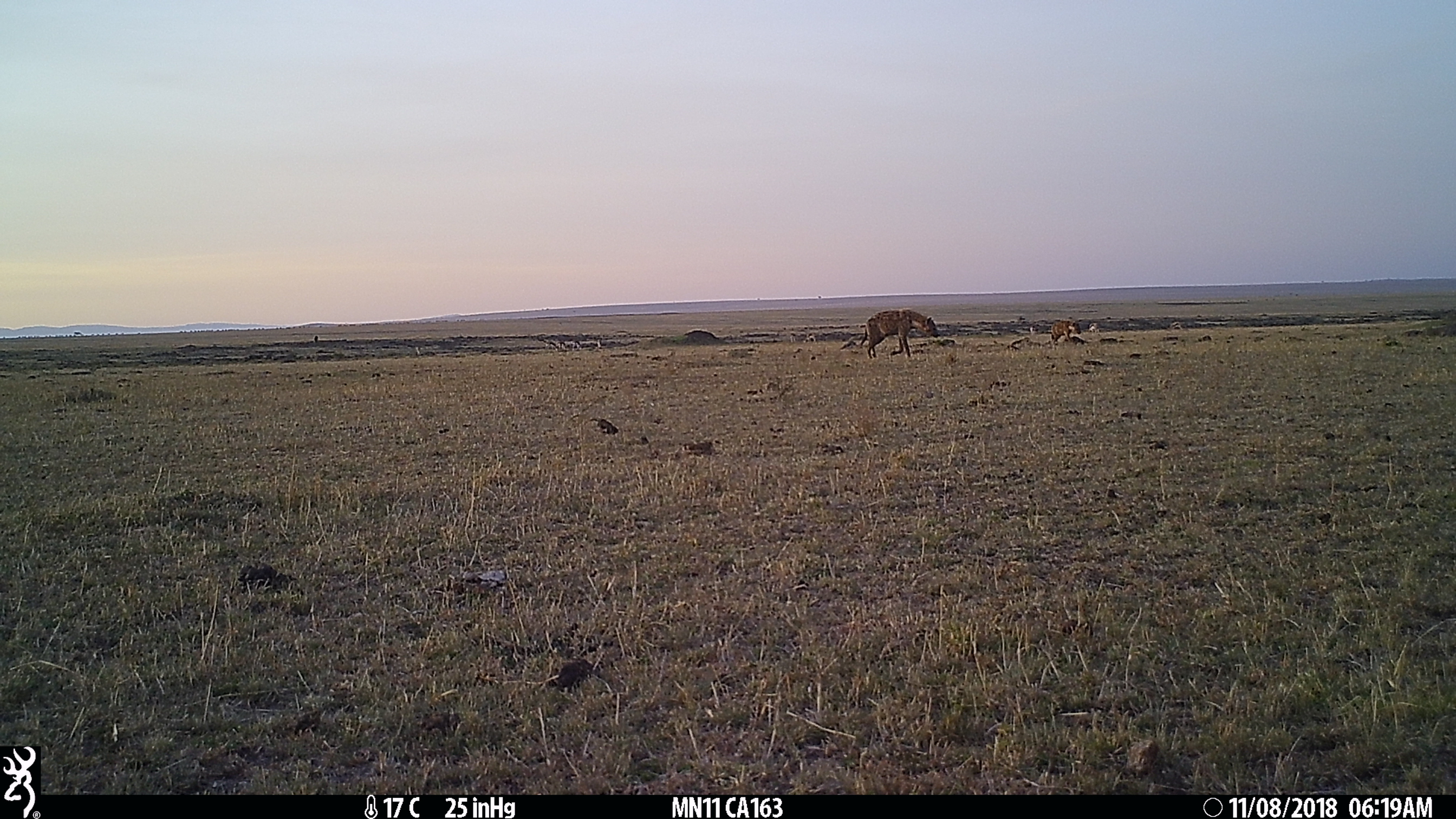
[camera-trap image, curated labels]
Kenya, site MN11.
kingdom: Animalia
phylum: Chordata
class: Mammalia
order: Carnivora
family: Hyaenidae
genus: Crocuta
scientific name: Crocuta crocuta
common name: spotted hyena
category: hyena spotted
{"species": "hyena spotted (spotted hyena) (Crocuta crocuta)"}